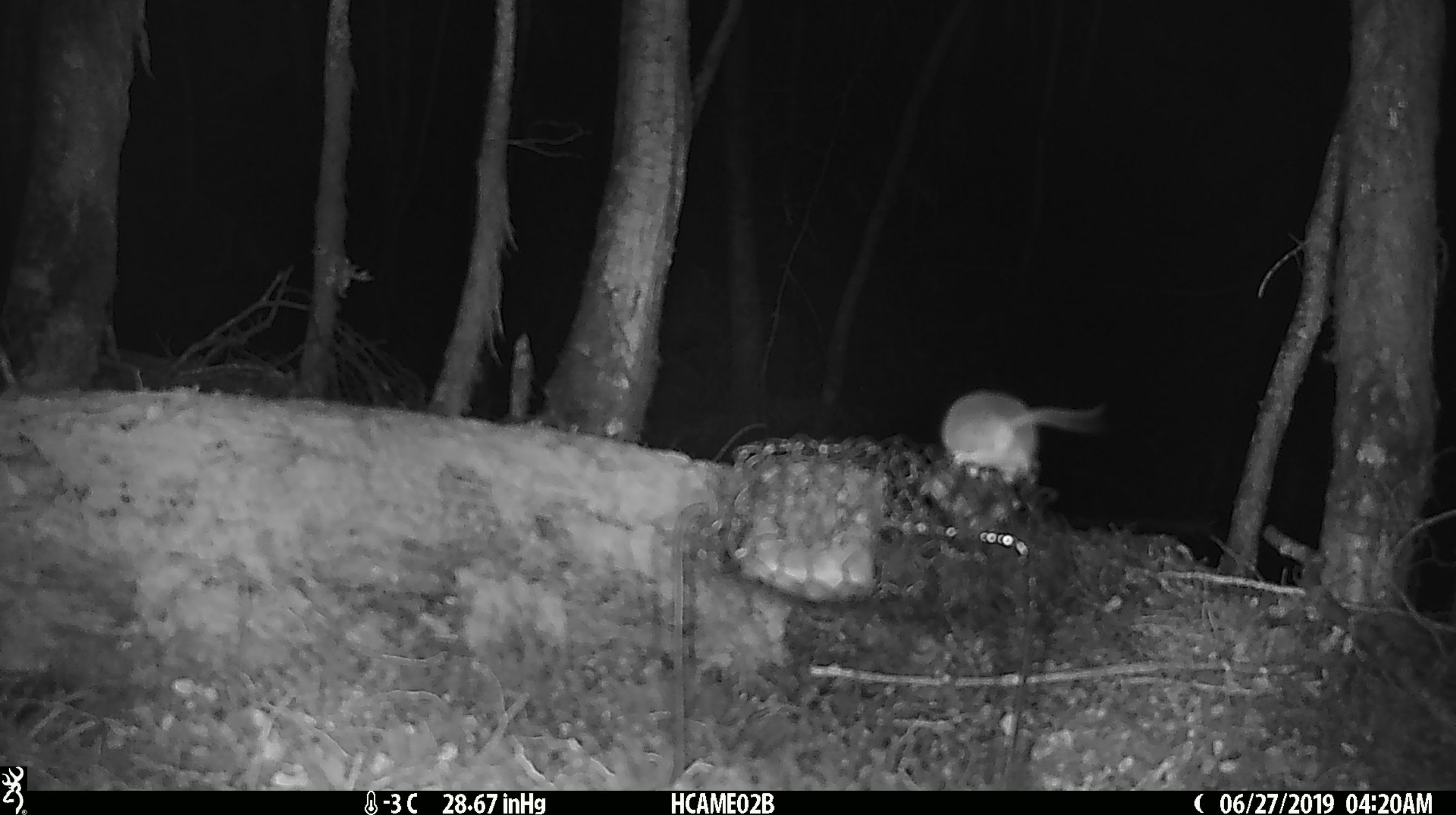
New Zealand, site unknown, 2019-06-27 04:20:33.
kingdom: Animalia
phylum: Chordata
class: Mammalia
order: Rodentia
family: Muridae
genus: Mus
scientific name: Mus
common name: mouse